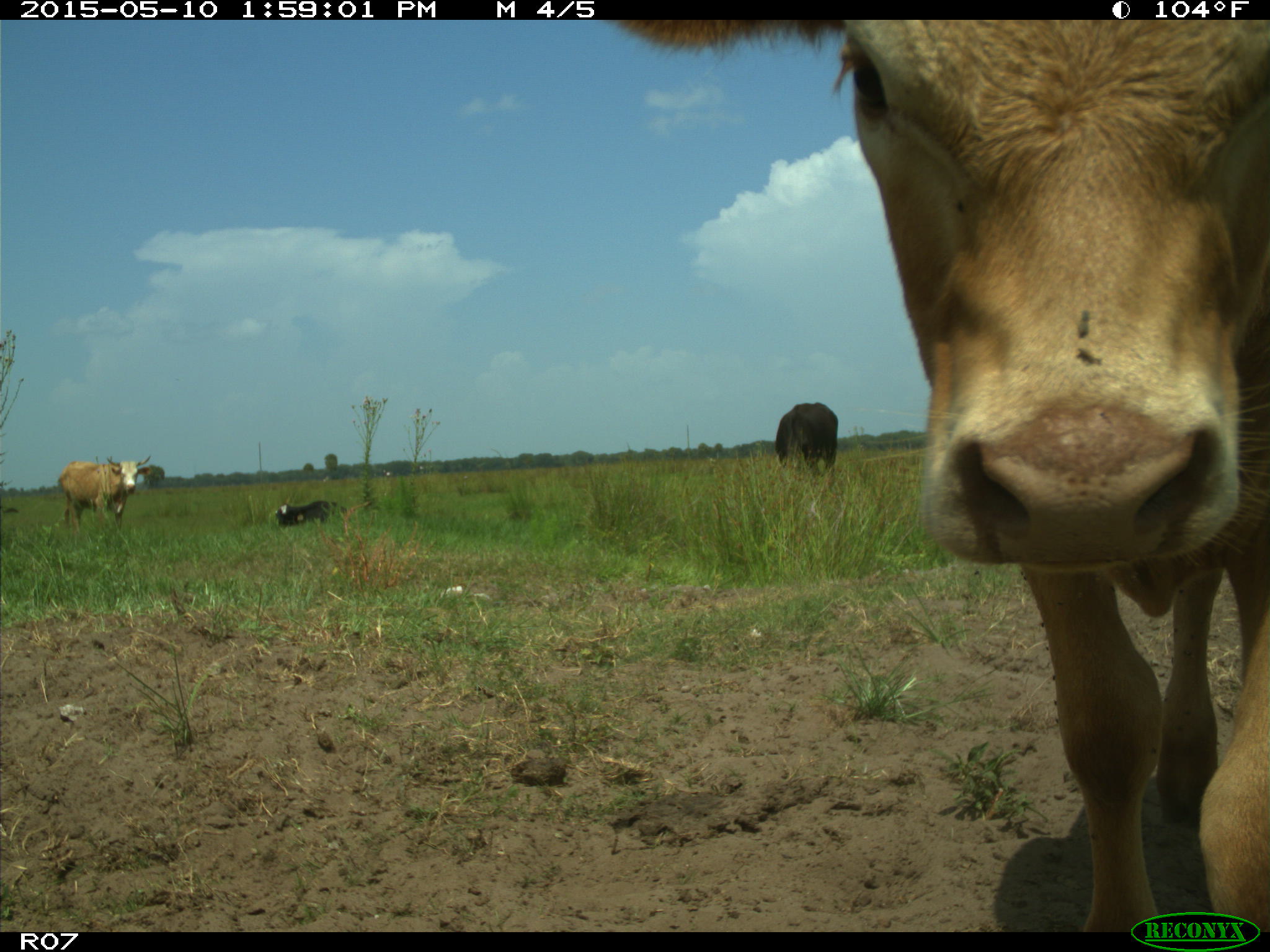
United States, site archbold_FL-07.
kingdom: Animalia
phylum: Chordata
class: Mammalia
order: Artiodactyla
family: Bovidae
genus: Bos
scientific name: Bos taurus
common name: domestic cow